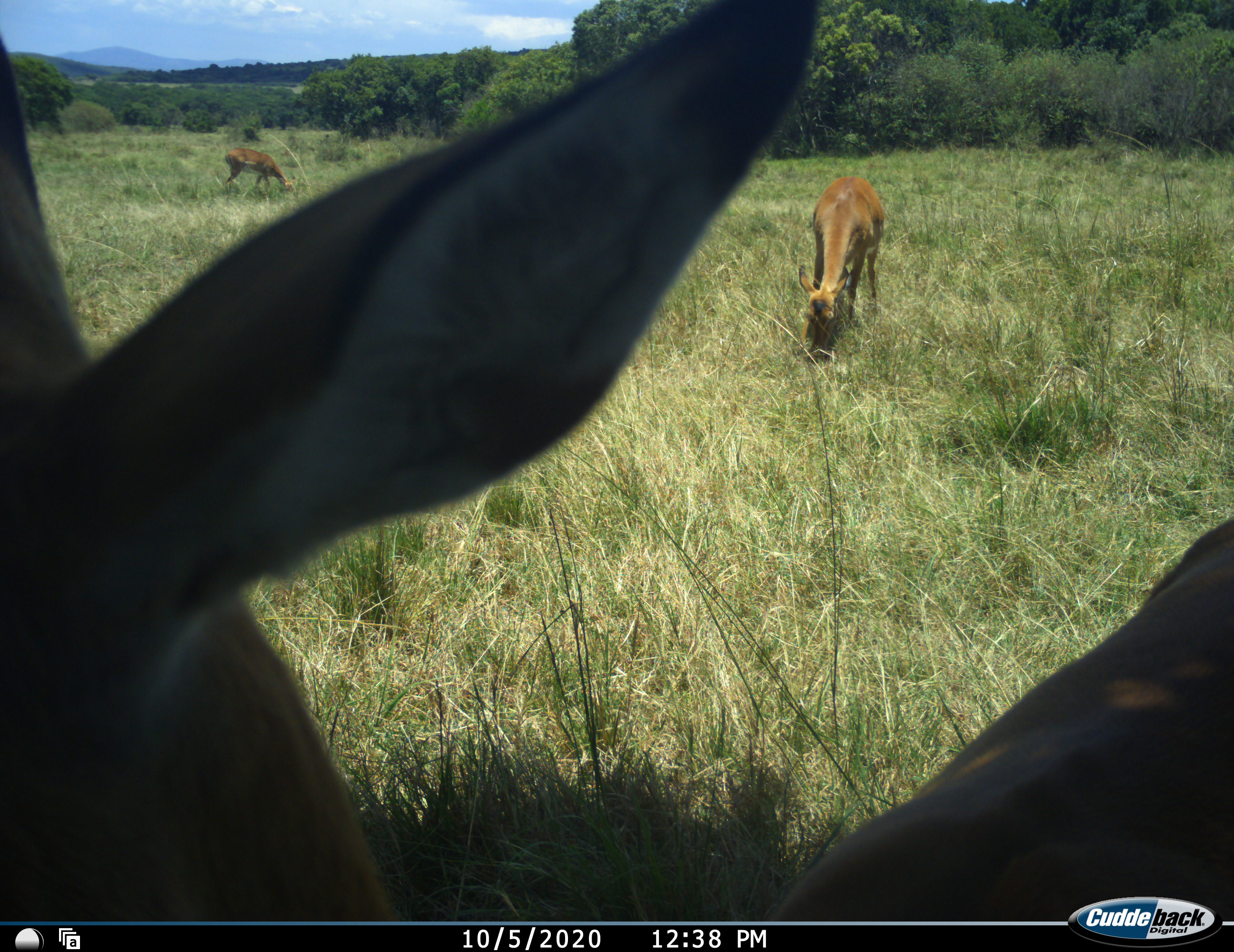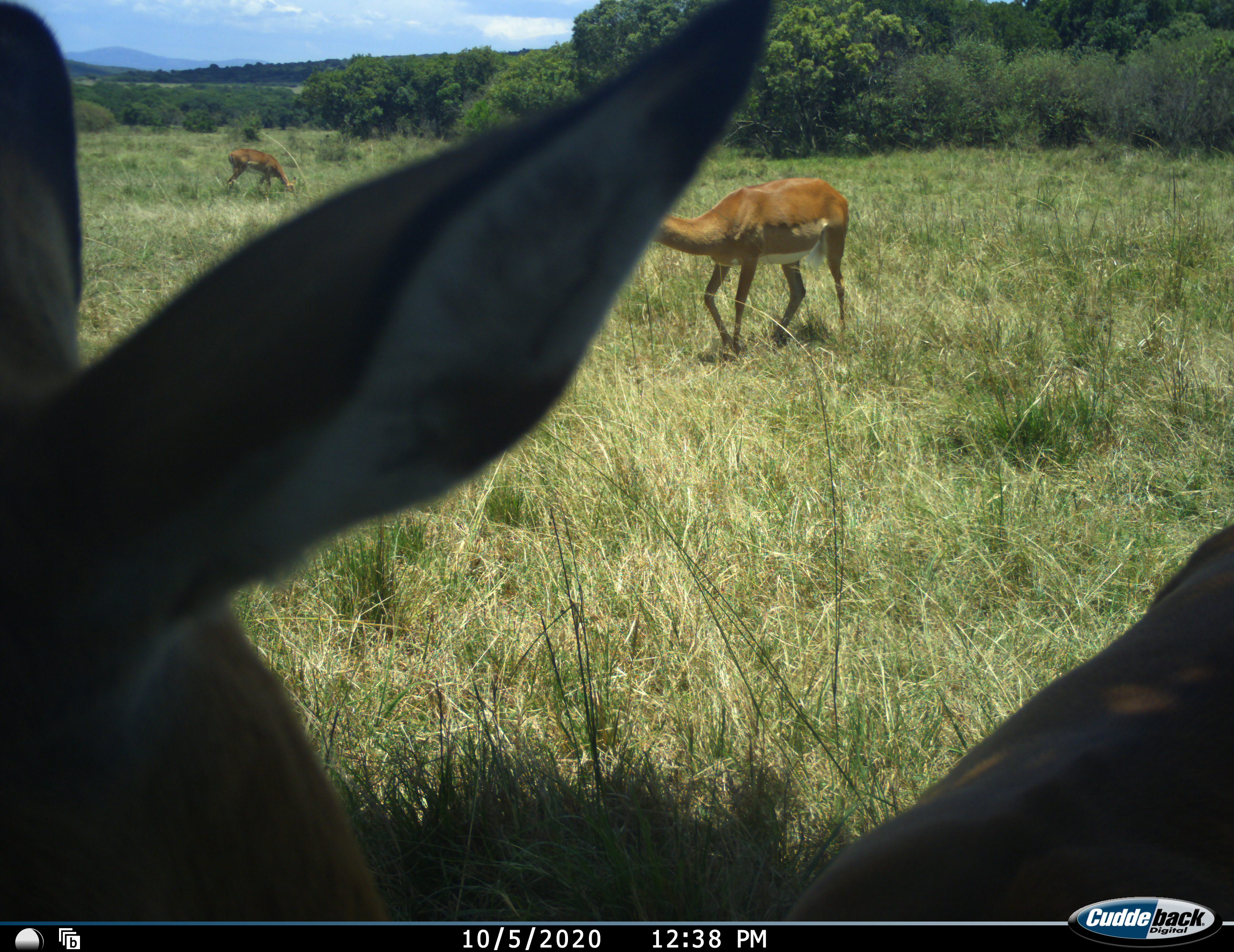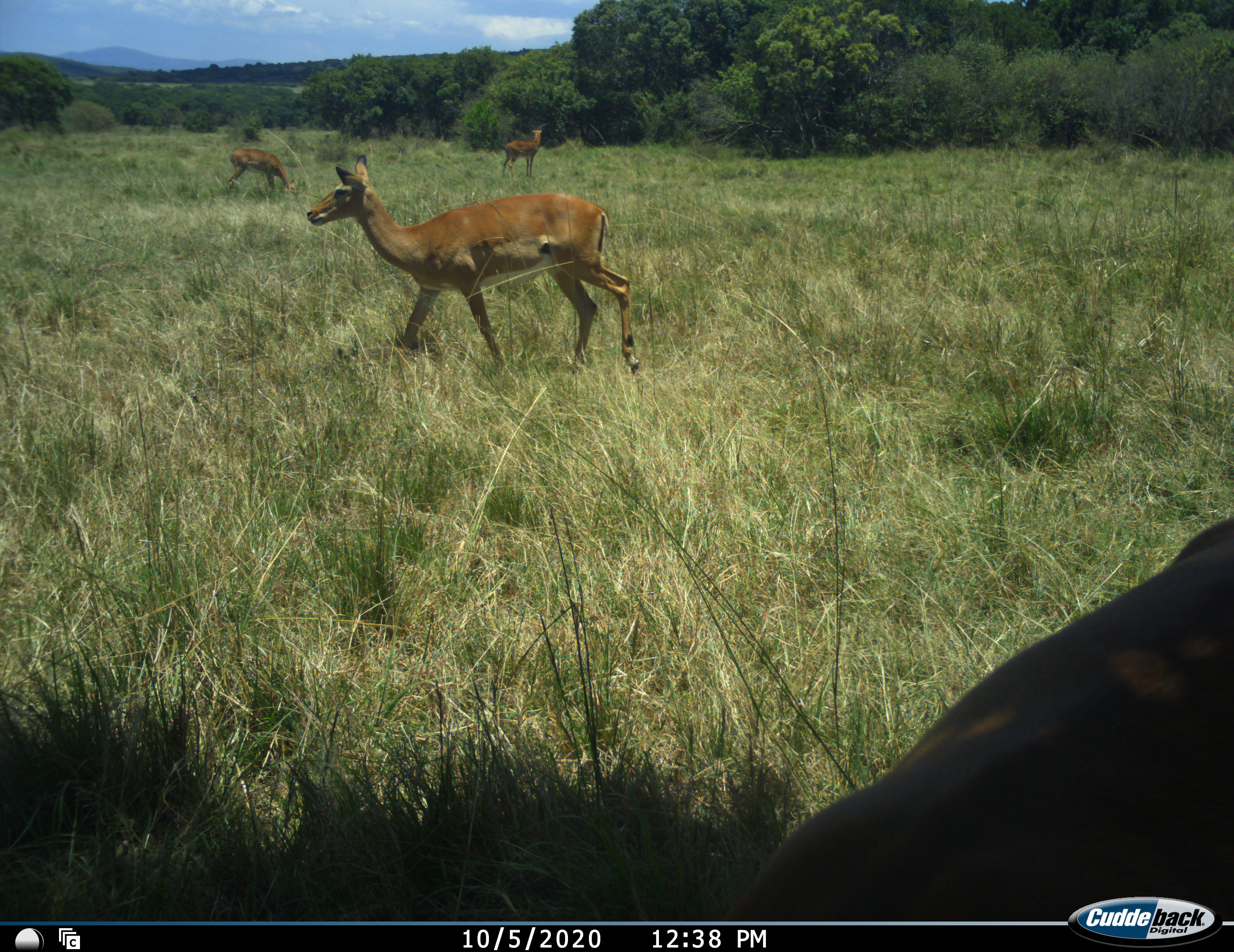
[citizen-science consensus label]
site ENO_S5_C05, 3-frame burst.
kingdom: Animalia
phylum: Chordata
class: Mammalia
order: Artiodactyla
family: Bovidae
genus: Aepyceros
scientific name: Aepyceros melampus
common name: impala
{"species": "impala (Aepyceros melampus)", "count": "4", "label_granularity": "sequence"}